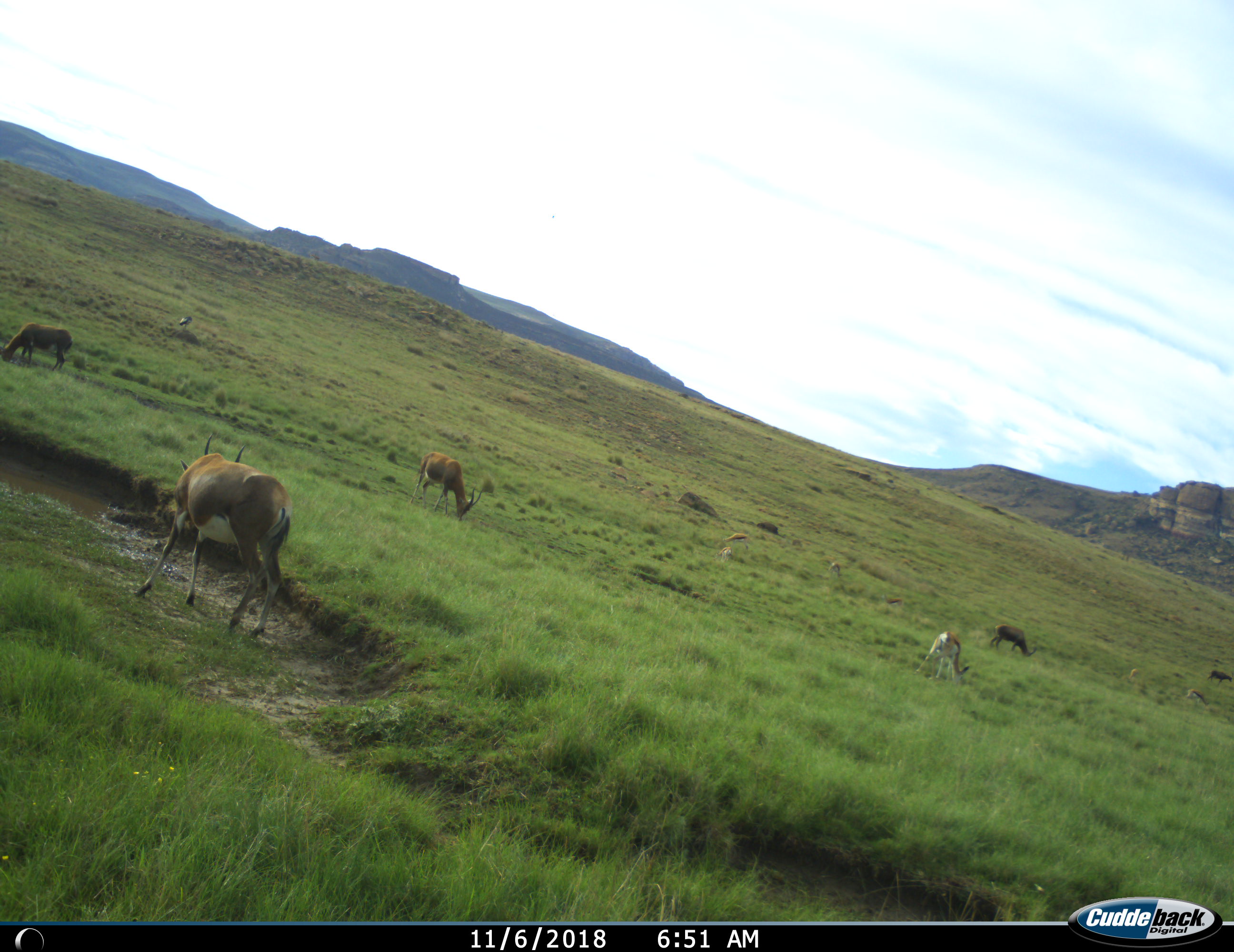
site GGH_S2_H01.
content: unidentified animal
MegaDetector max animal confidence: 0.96